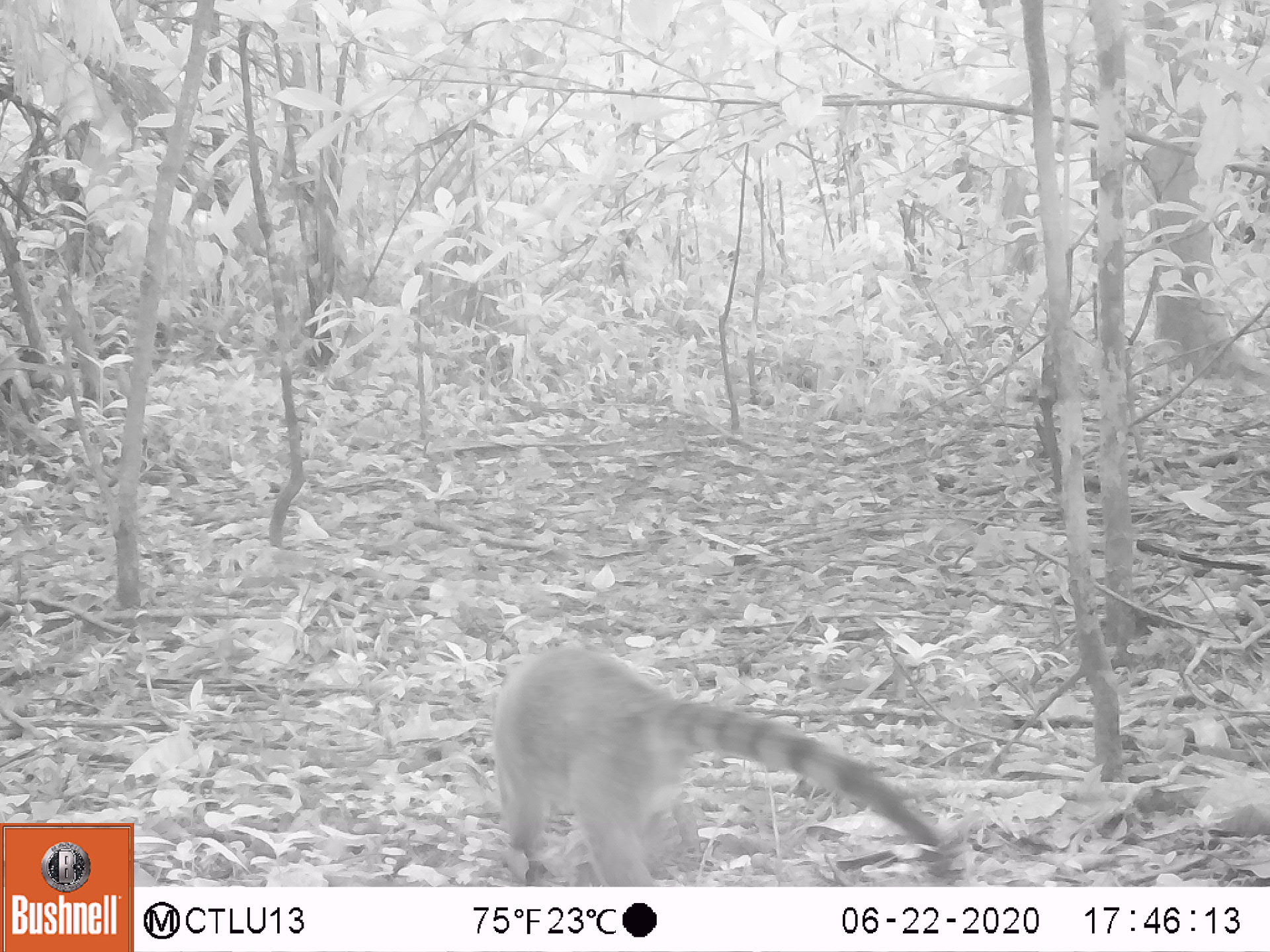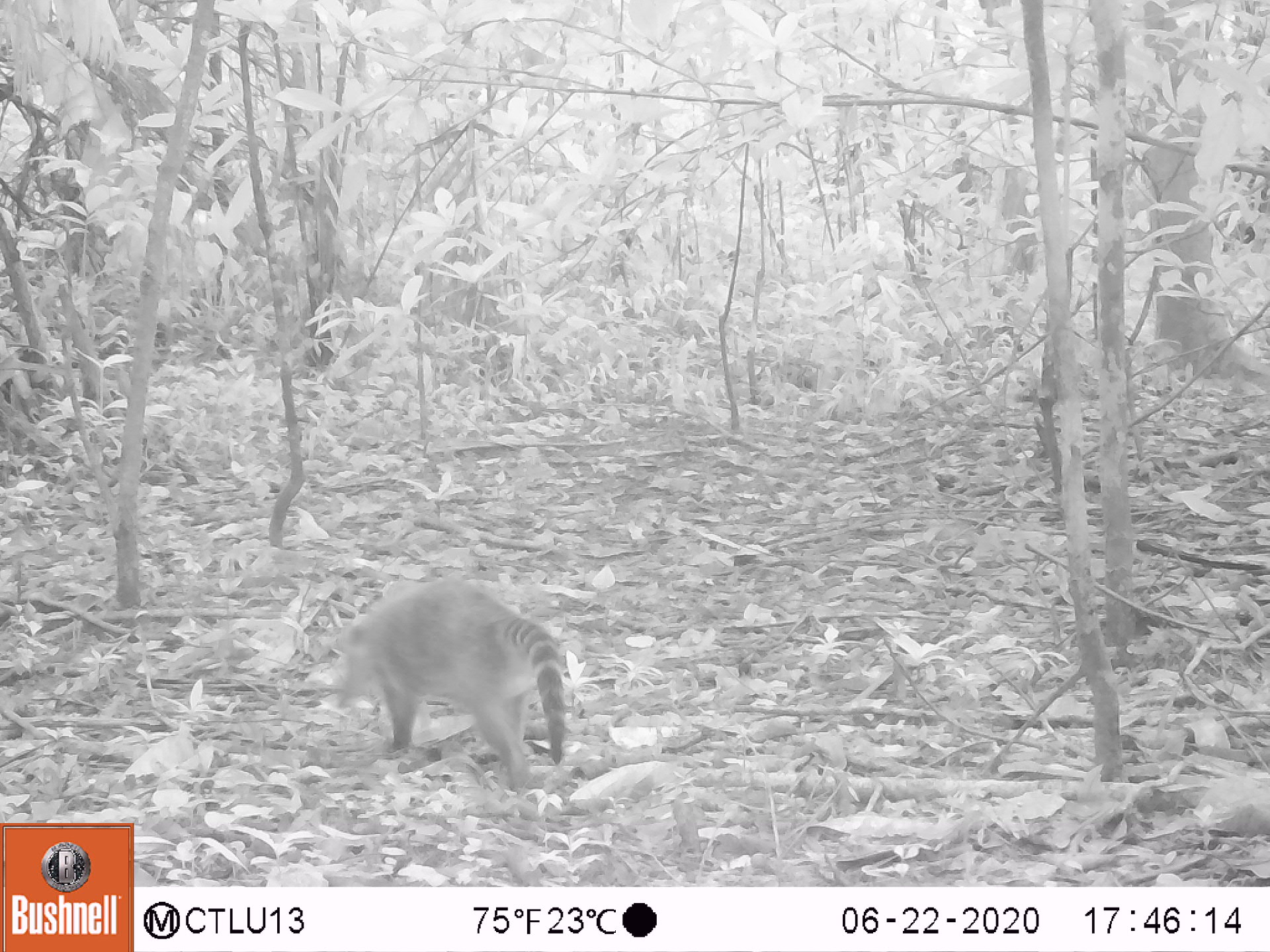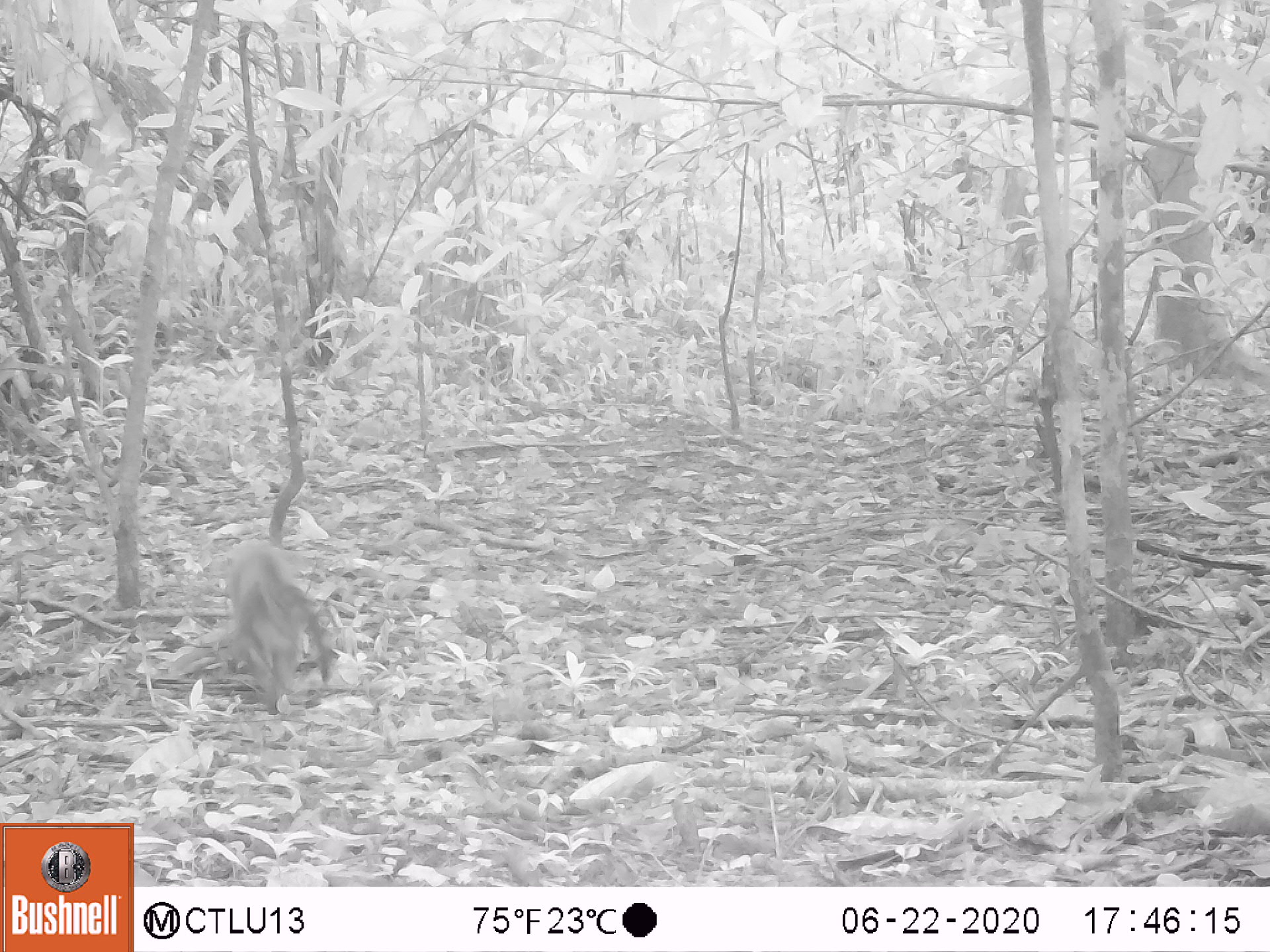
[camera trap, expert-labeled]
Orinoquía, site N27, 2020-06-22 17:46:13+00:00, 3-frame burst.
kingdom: Animalia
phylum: Chordata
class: Mammalia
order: Carnivora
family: Procyonidae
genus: Nasua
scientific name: Nasua nasua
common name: south american coati